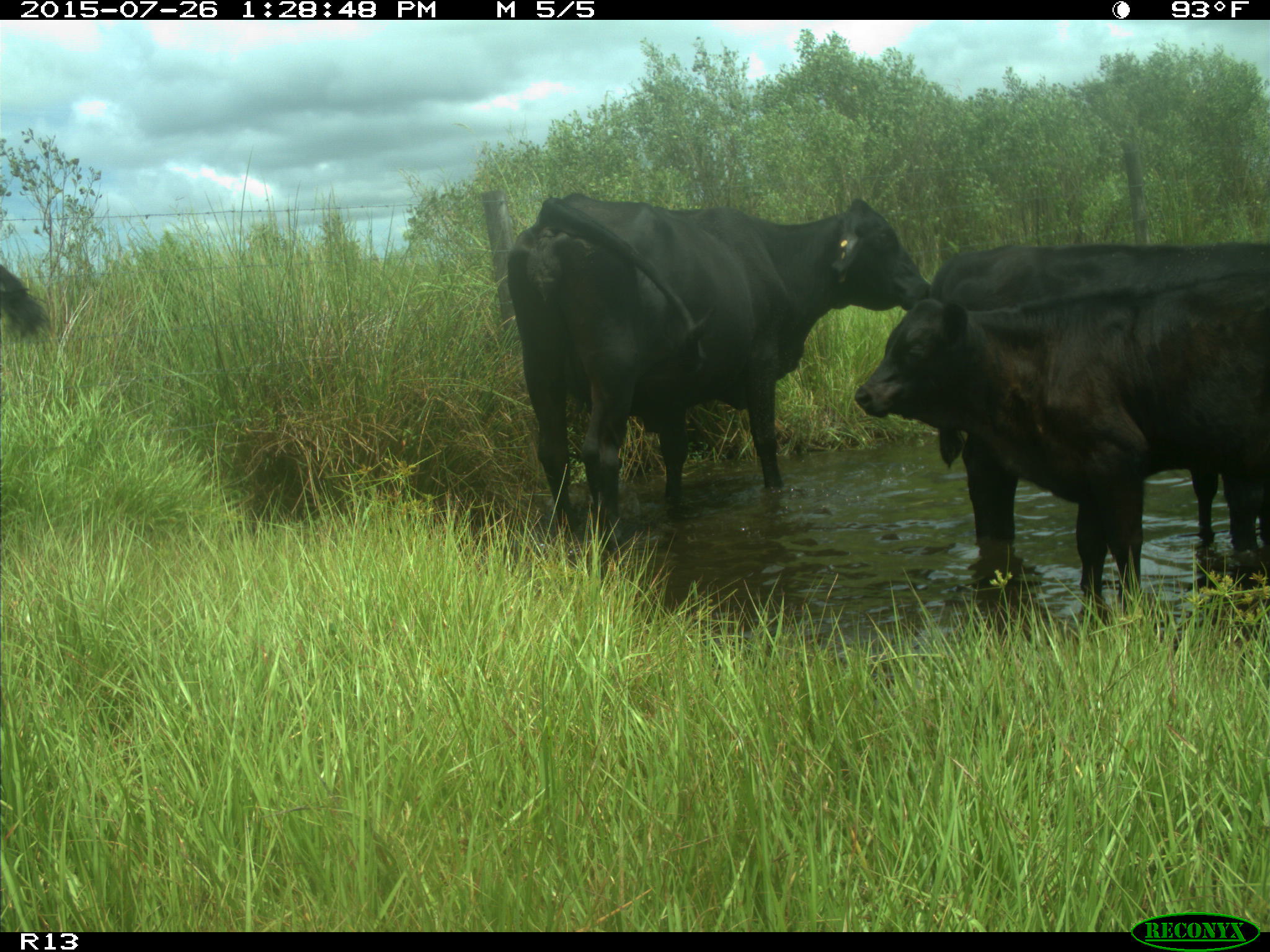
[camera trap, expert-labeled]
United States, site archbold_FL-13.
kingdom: Animalia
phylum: Chordata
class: Mammalia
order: Artiodactyla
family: Bovidae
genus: Bos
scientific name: Bos taurus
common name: domestic cow